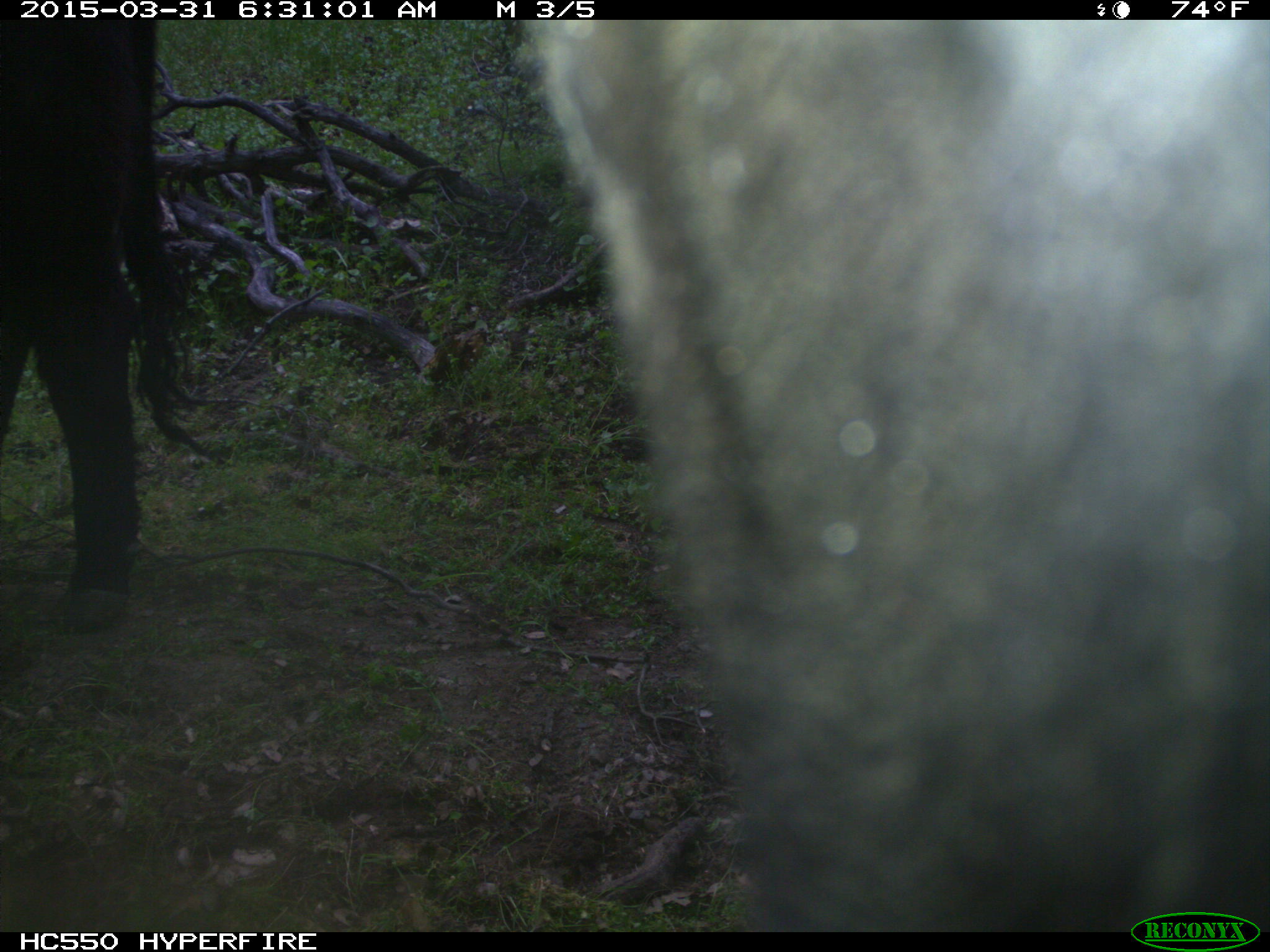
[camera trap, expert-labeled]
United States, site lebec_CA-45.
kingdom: Animalia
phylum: Chordata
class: Mammalia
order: Artiodactyla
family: Bovidae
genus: Bos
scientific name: Bos taurus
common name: domestic cow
Bos taurus (domestic cow).